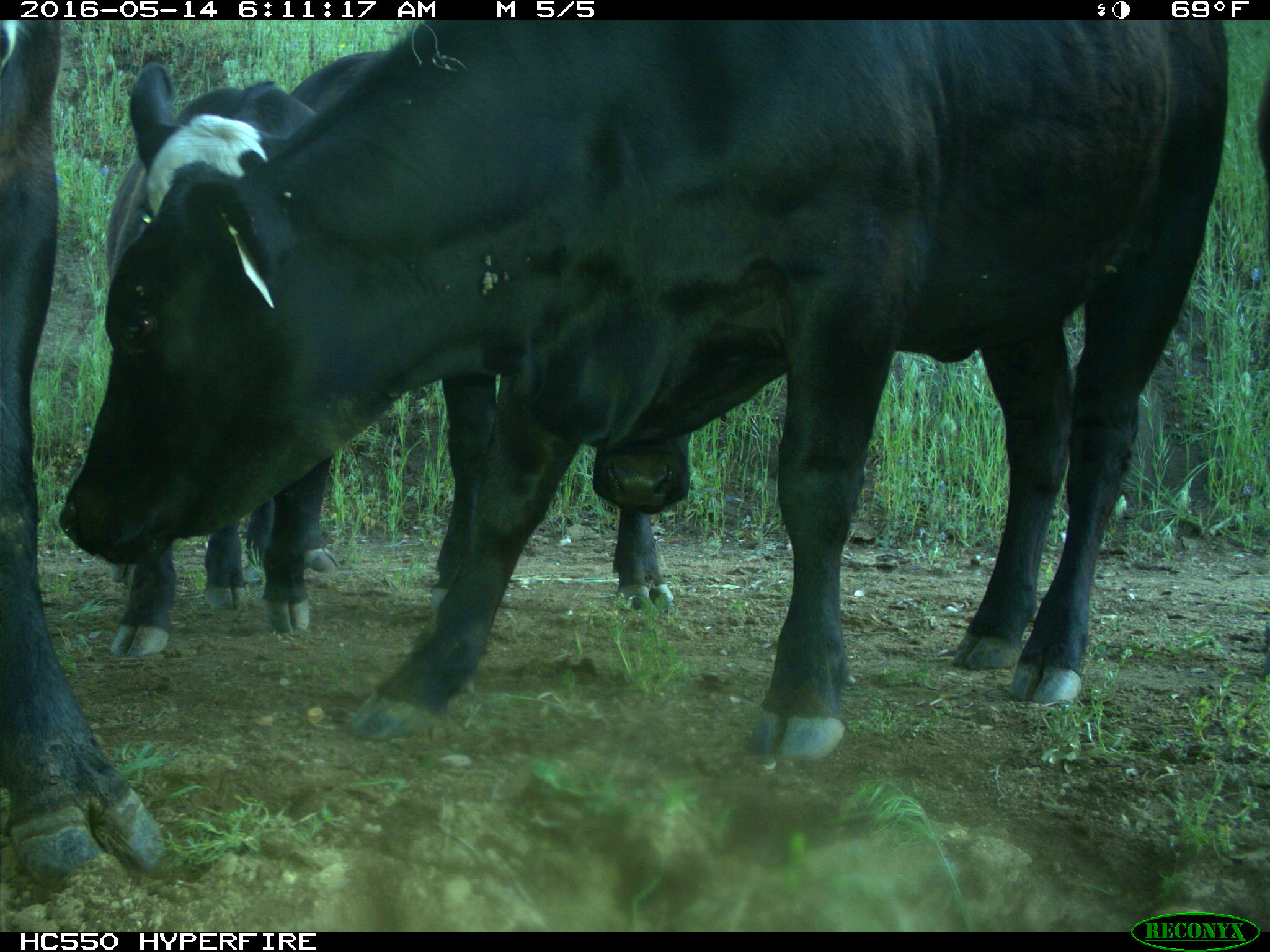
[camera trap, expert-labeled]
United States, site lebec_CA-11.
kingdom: Animalia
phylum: Chordata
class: Mammalia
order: Artiodactyla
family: Bovidae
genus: Bos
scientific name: Bos taurus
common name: domestic cow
Bos taurus (domestic cow).